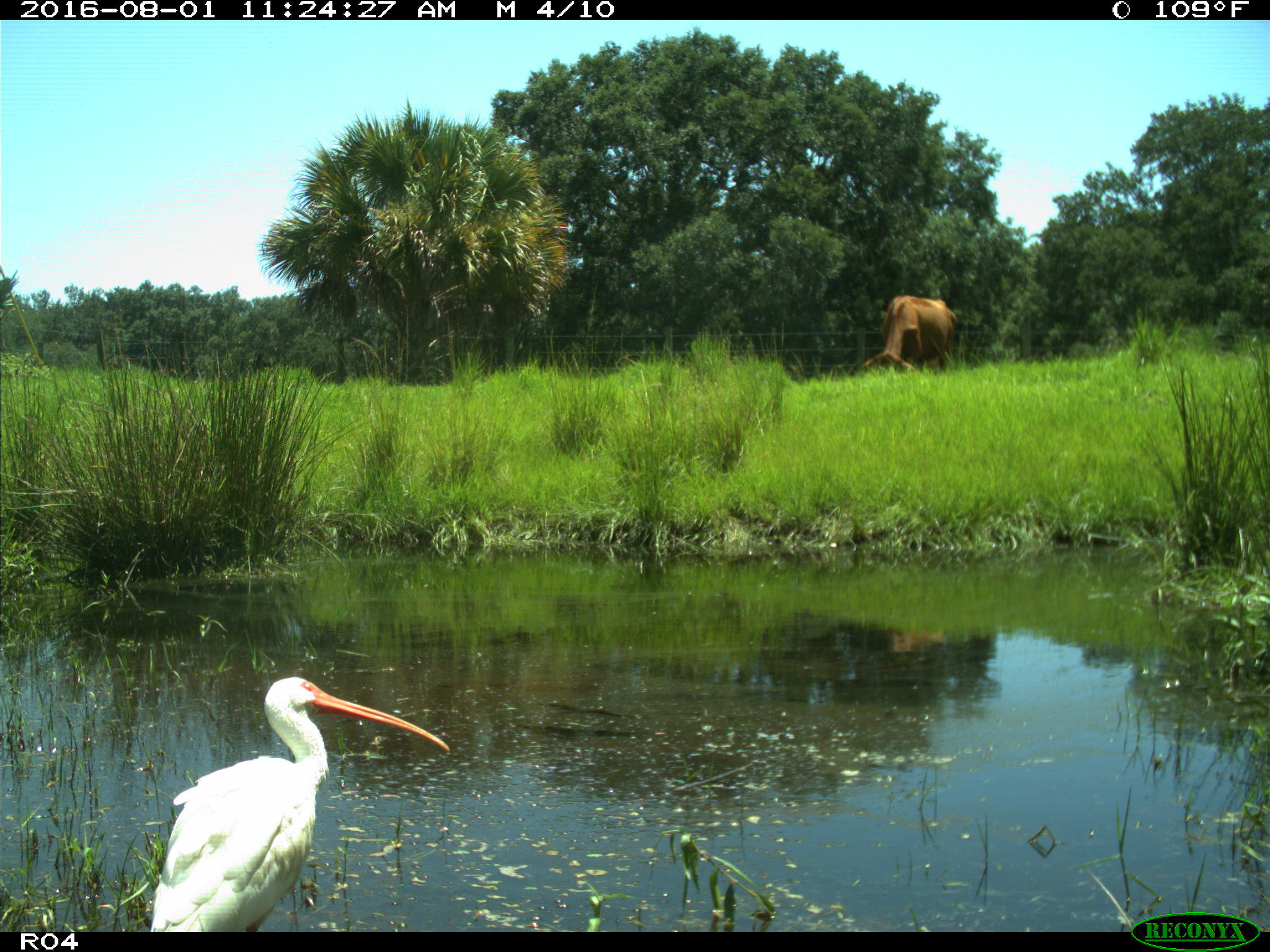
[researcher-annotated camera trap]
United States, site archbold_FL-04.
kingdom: Animalia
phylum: Chordata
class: Mammalia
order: Artiodactyla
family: Bovidae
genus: Bos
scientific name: Bos taurus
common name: domestic cow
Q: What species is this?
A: Bos taurus (domestic cow).